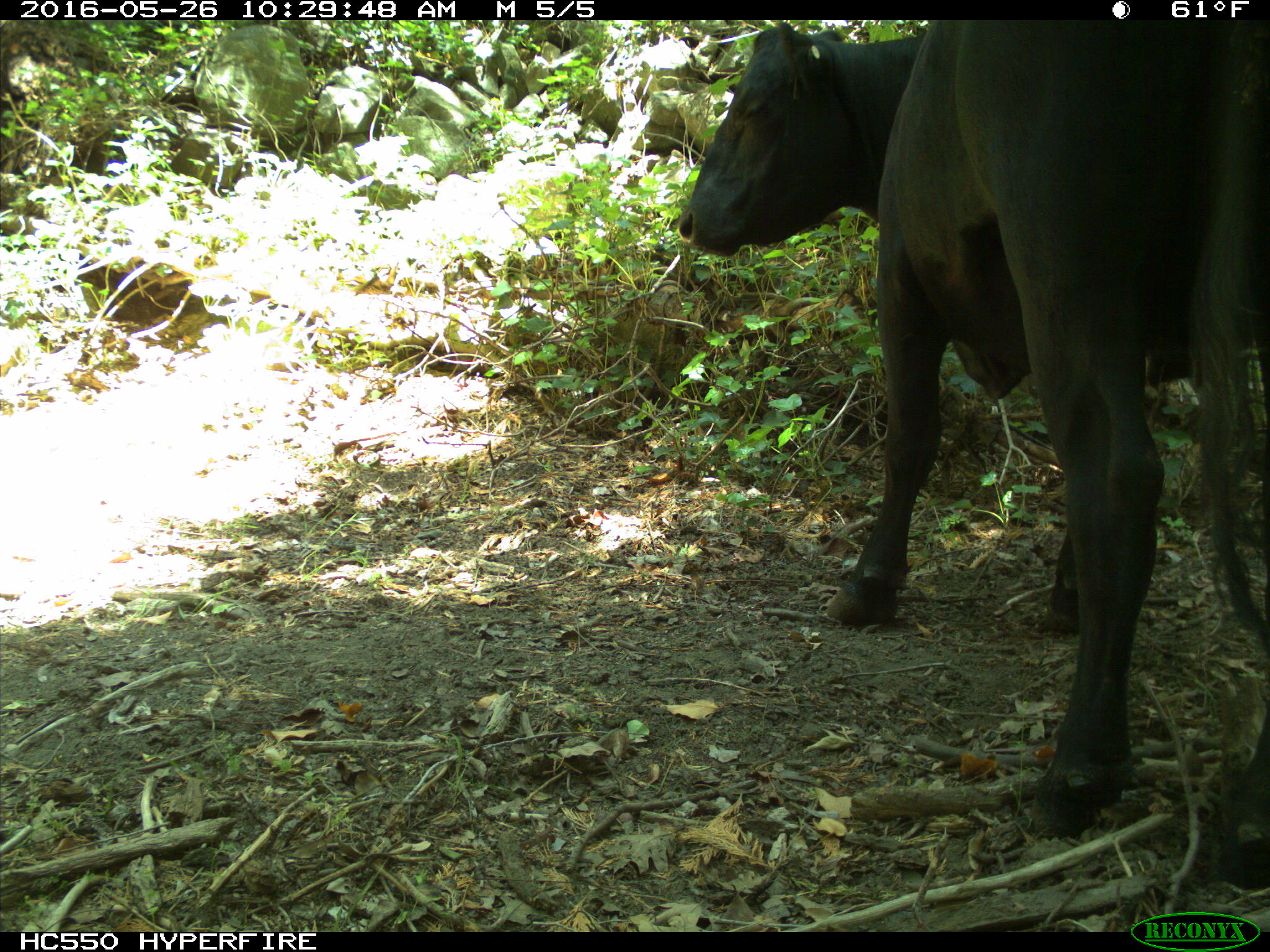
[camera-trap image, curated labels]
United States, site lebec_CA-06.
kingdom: Animalia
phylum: Chordata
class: Mammalia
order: Artiodactyla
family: Bovidae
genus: Bos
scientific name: Bos taurus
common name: domestic cow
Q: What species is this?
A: Bos taurus (domestic cow).